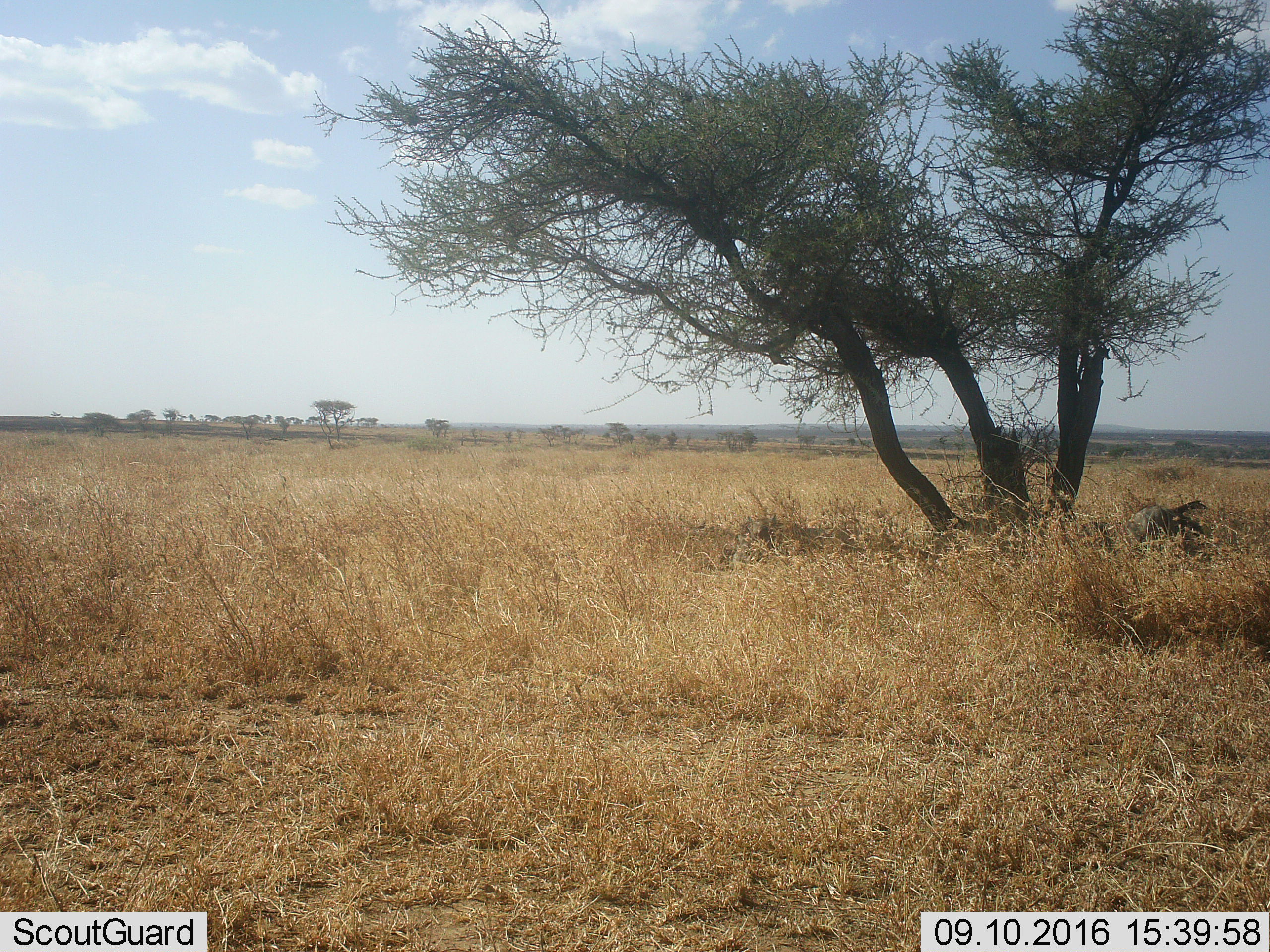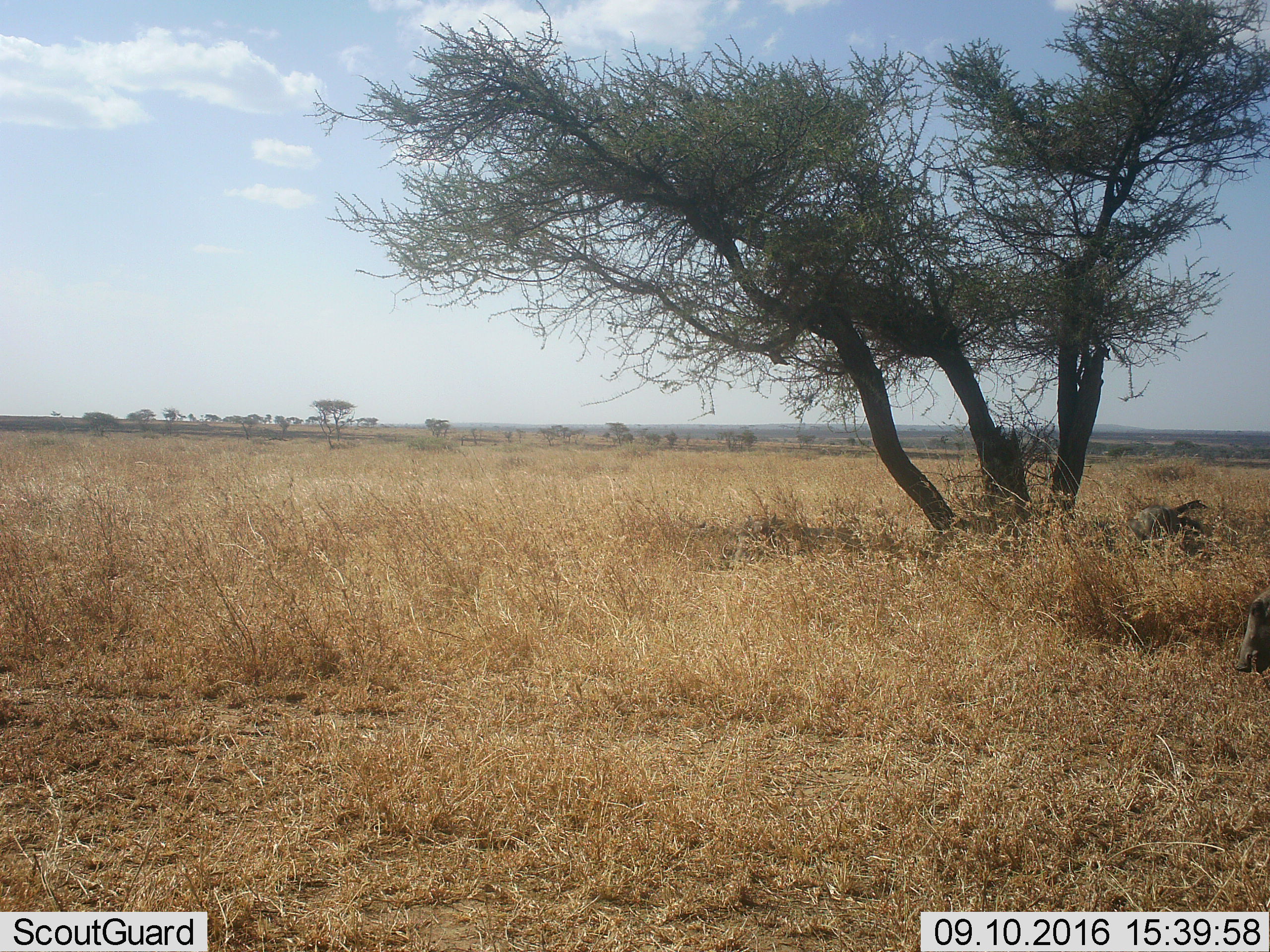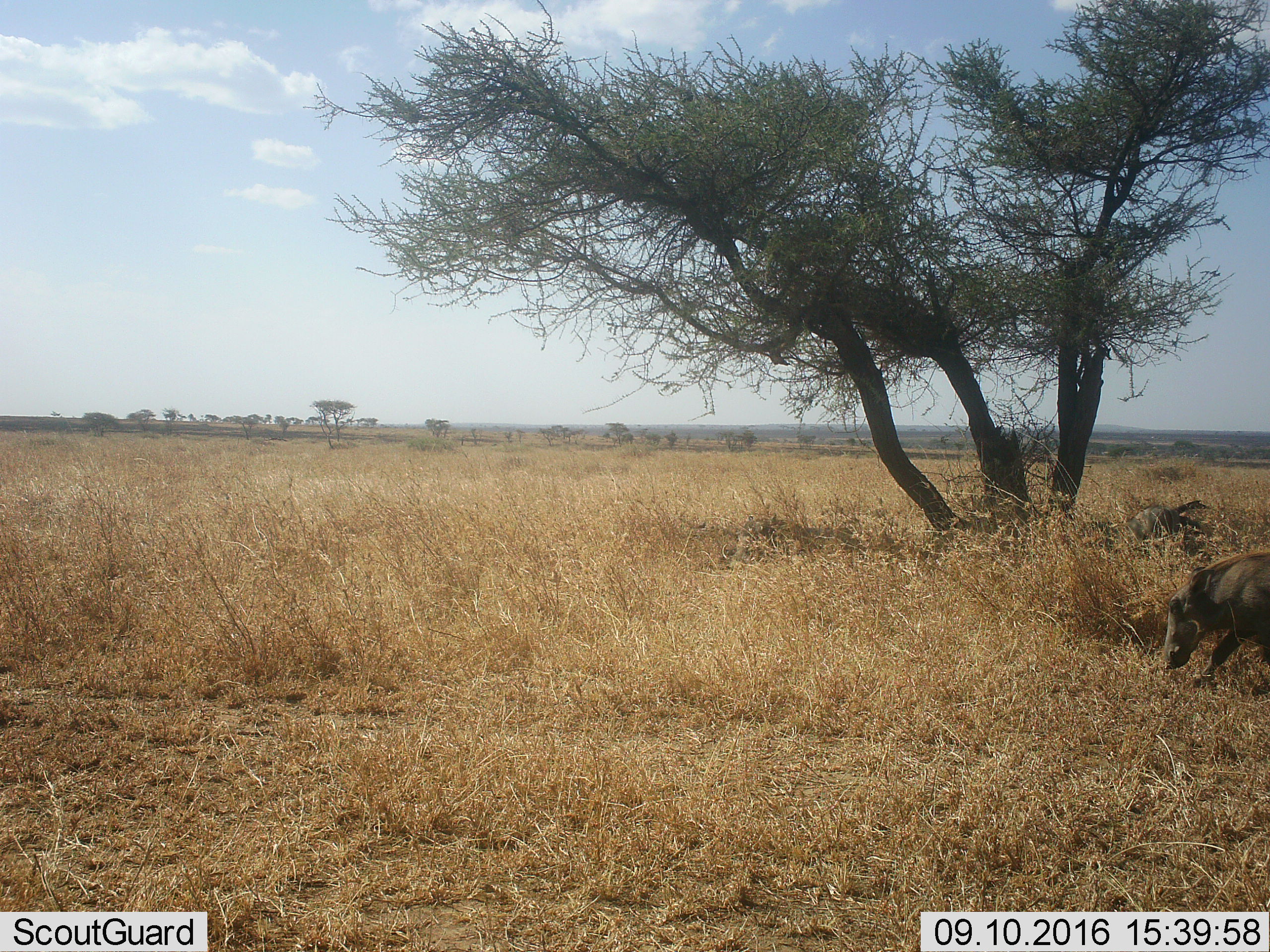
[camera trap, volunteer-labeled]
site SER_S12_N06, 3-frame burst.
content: unidentified animal